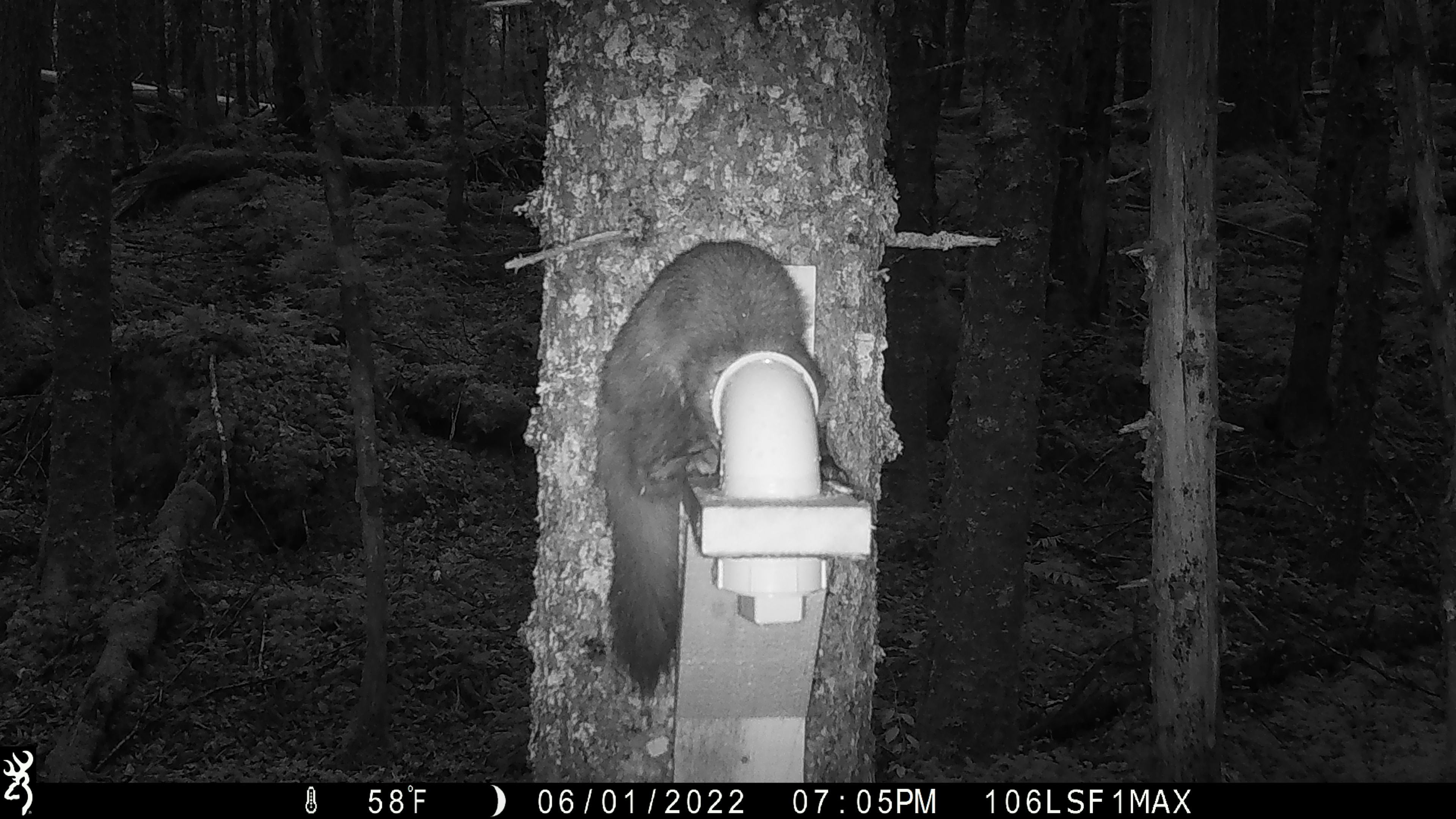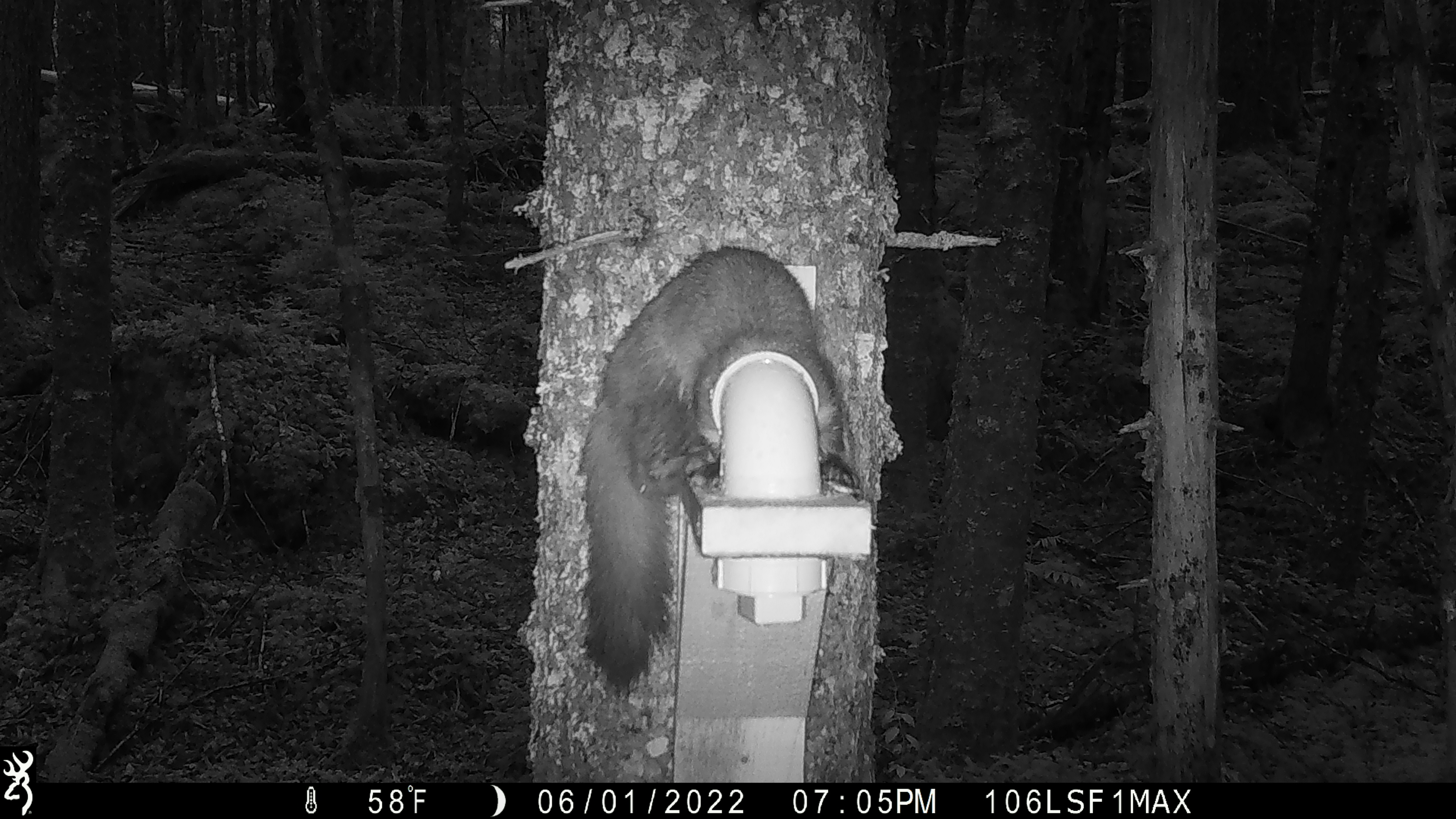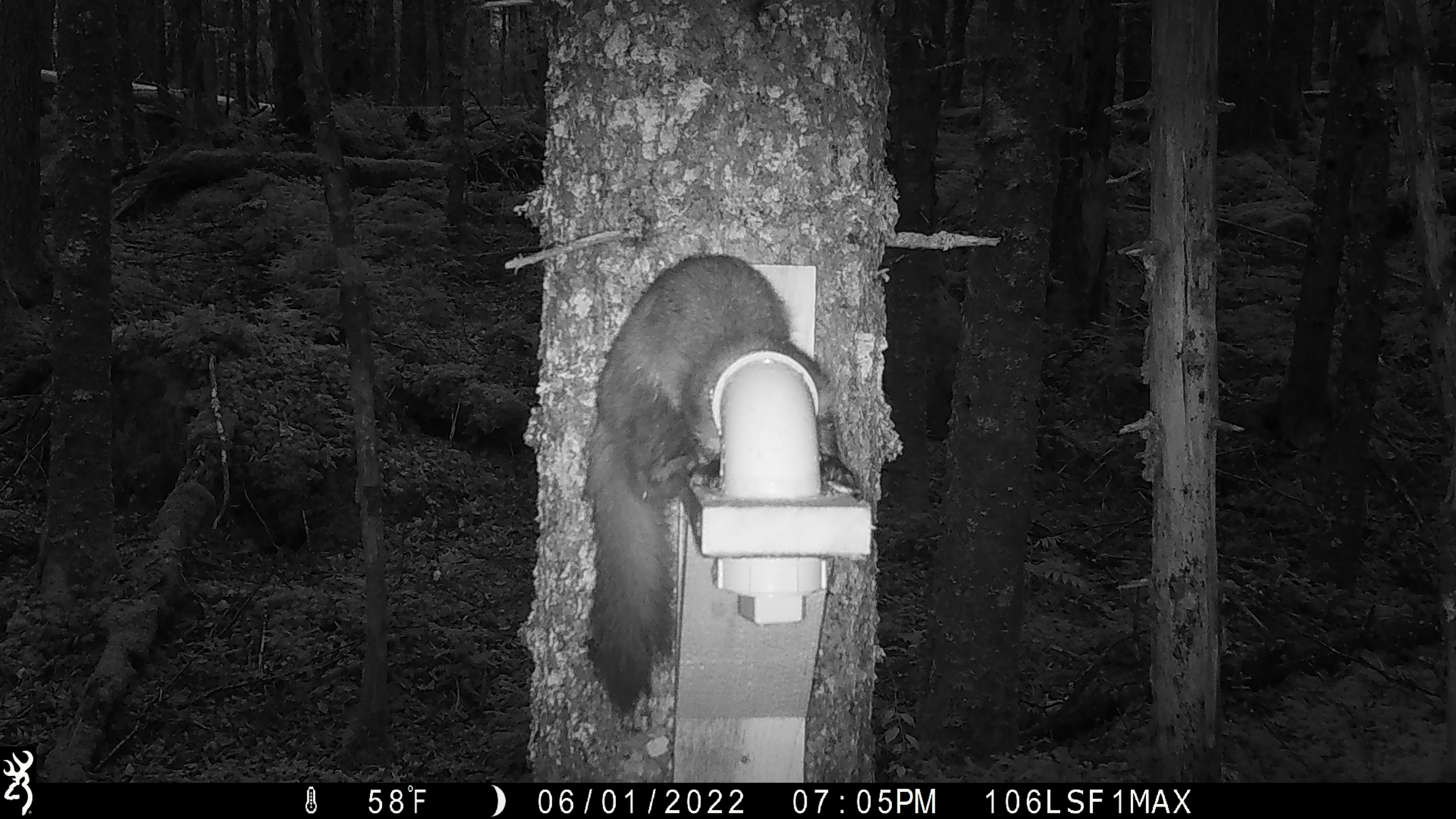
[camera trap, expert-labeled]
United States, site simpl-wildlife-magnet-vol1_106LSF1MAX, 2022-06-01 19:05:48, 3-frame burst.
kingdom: Animalia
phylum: Chordata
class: Mammalia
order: Carnivora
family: Mustelidae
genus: Martes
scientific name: Martes americana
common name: american marten